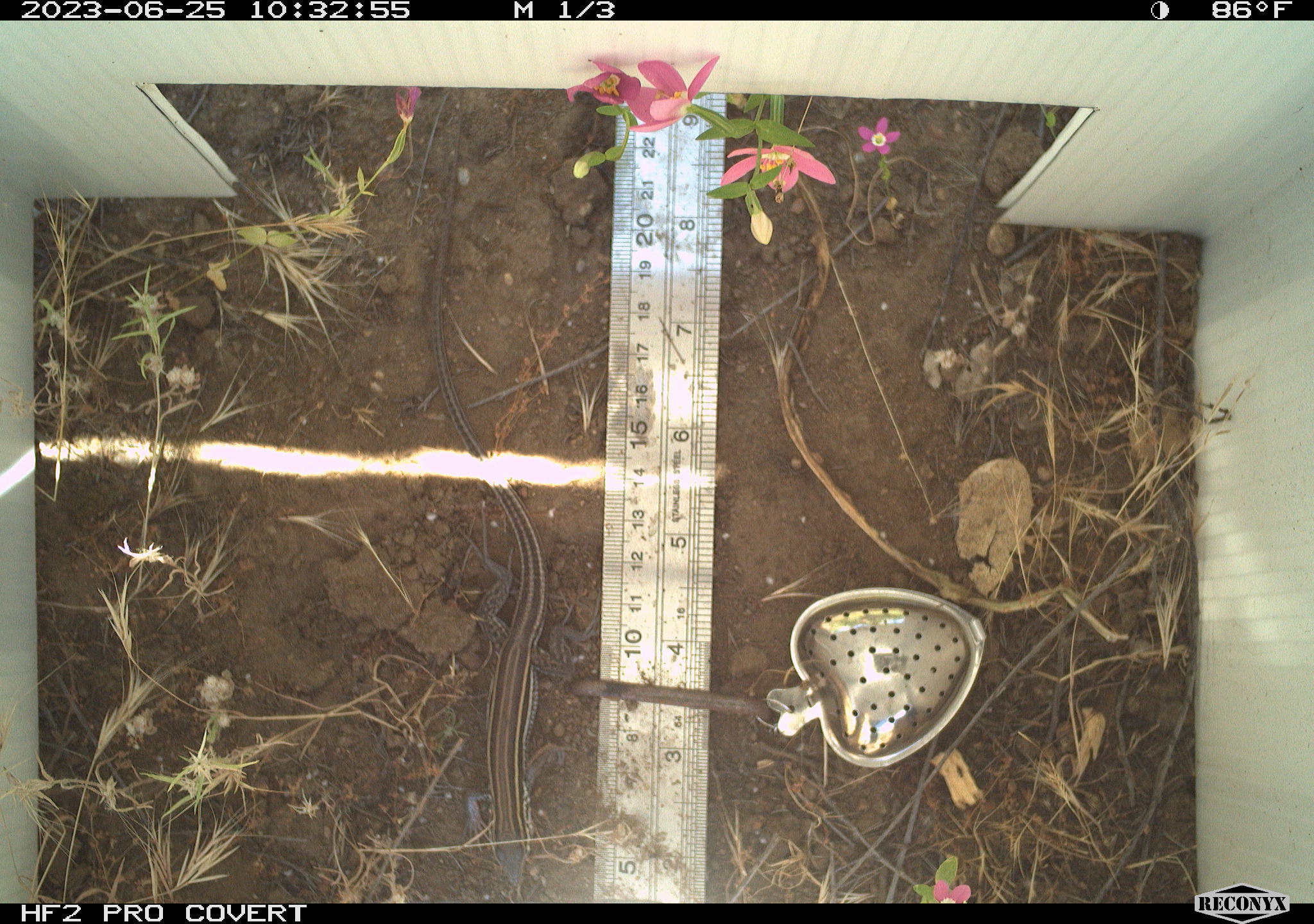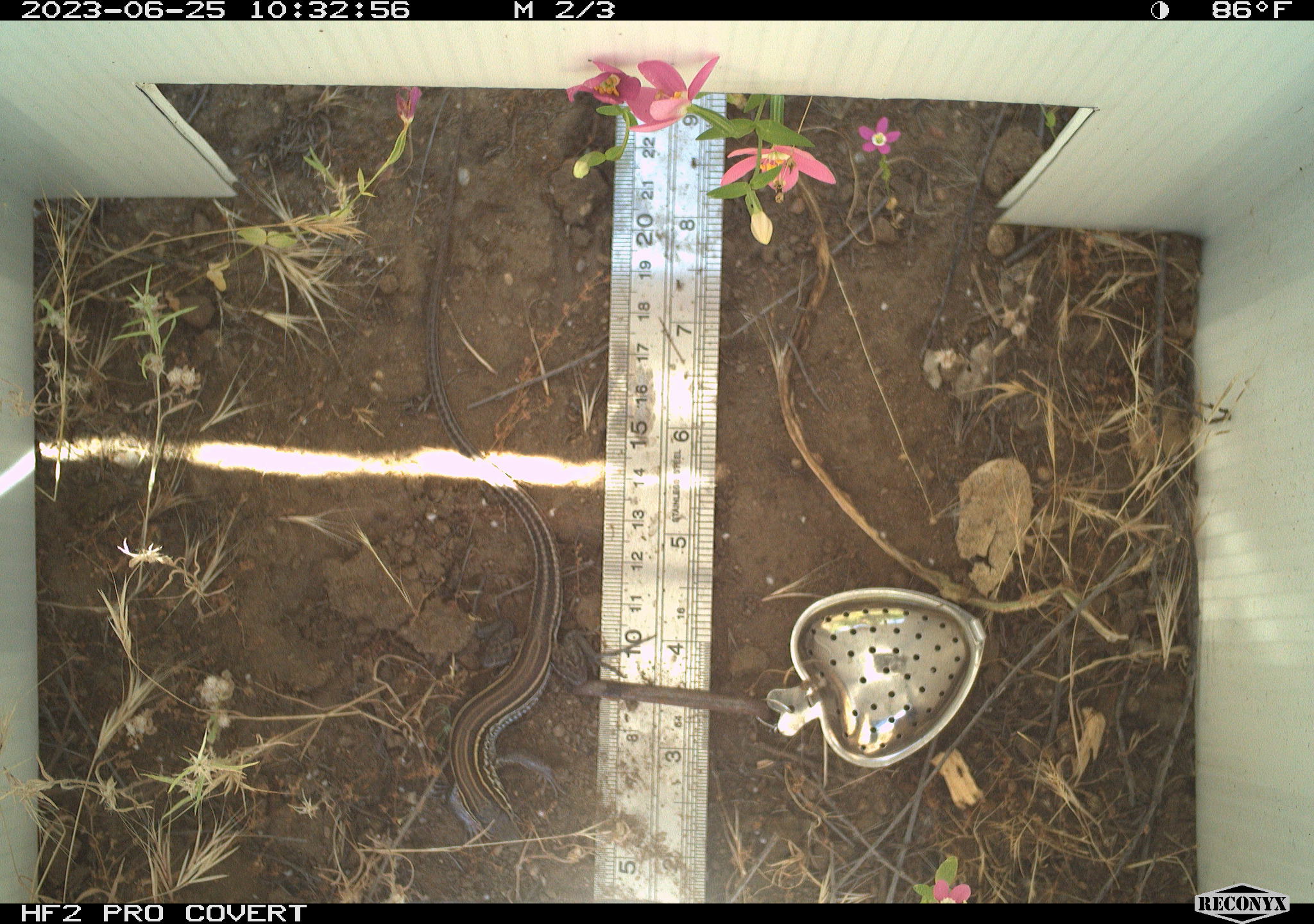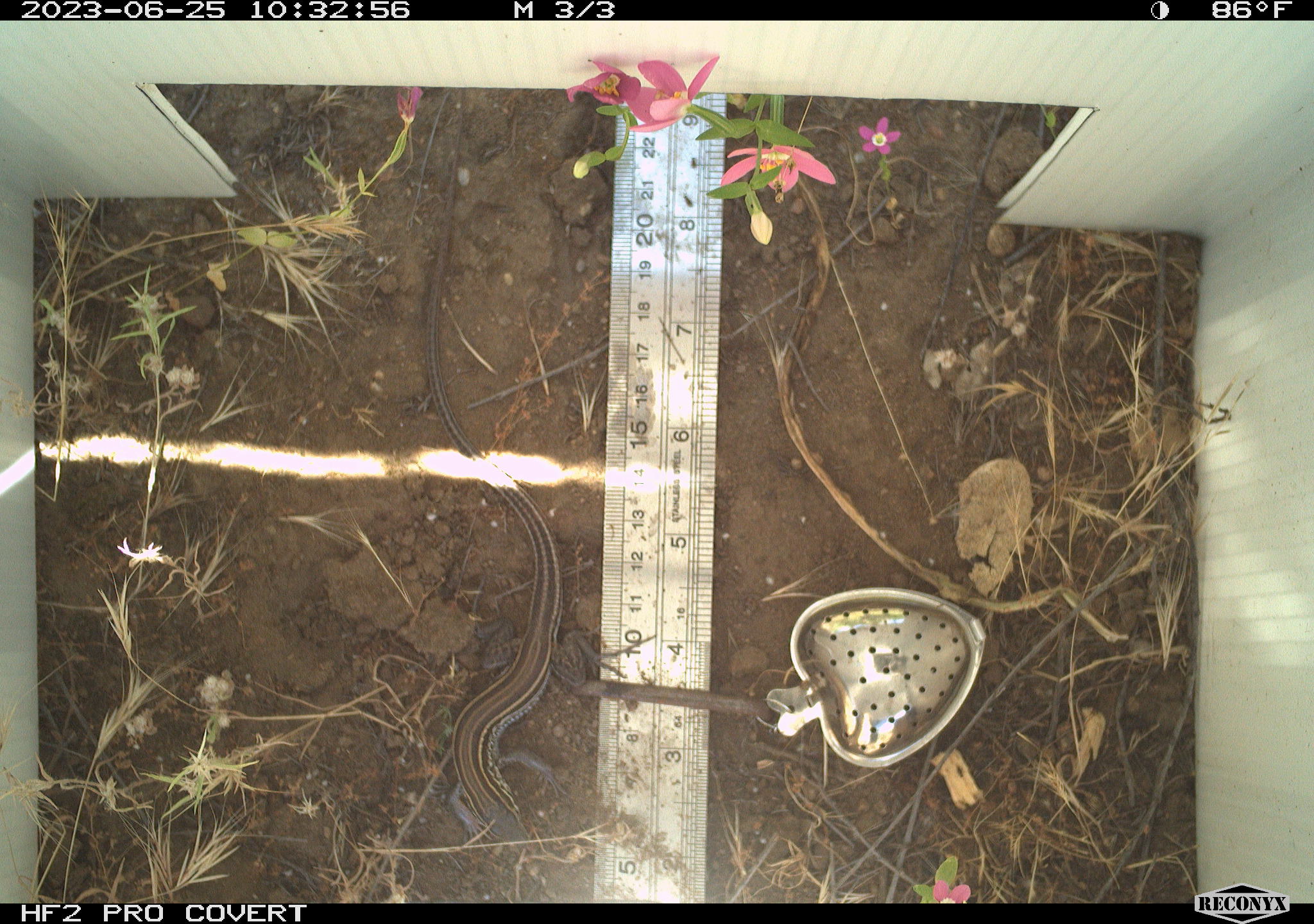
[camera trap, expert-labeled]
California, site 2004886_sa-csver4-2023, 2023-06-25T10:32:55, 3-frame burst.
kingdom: Animalia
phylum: Chordata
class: Reptilia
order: Squamata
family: Teiidae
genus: Aspidoscelis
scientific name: Aspidoscelis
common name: whiptail lizards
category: aspidoscelis species